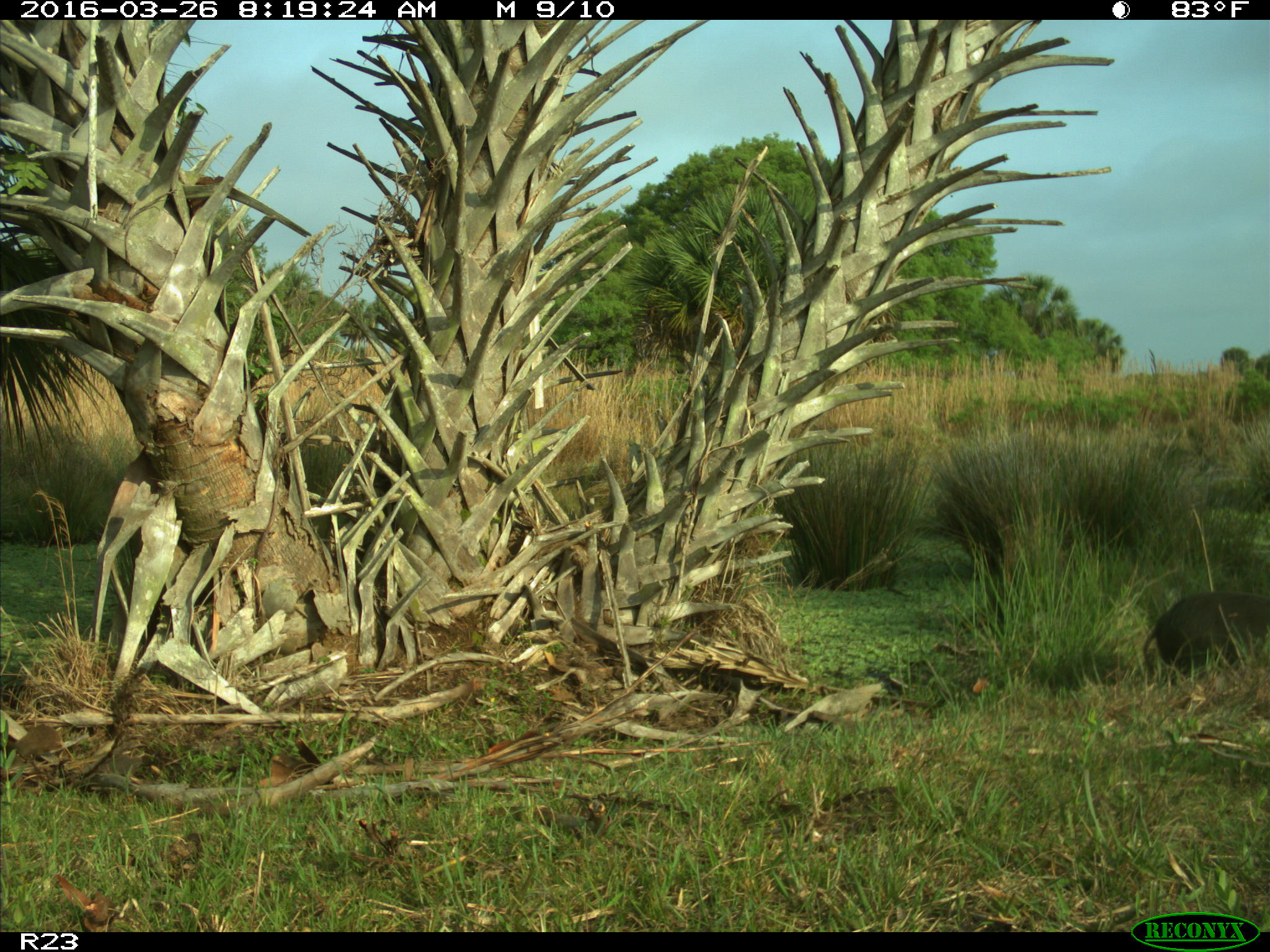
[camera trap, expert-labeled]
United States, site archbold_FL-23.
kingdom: Animalia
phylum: Chordata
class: Mammalia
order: Artiodactyla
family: Suidae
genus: Sus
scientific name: Sus scrofa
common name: wild boar